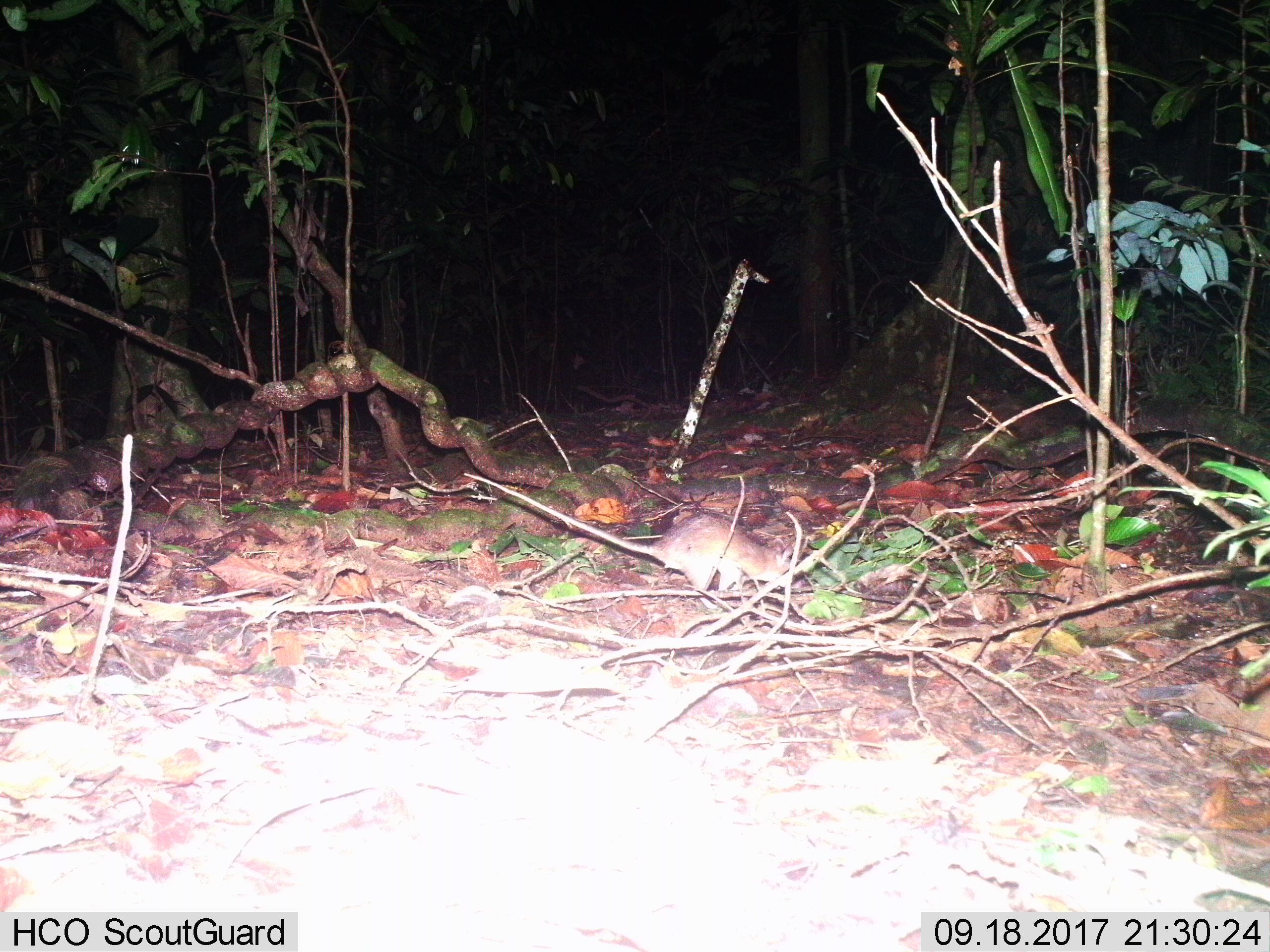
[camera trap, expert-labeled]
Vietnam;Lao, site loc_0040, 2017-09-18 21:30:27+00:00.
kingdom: Animalia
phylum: Chordata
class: Mammalia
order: Rodentia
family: Muridae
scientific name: Muridae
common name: old-world mice and rats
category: unidentified murid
Unidentified murid (old-world mice and rats) (Muridae). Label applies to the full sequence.